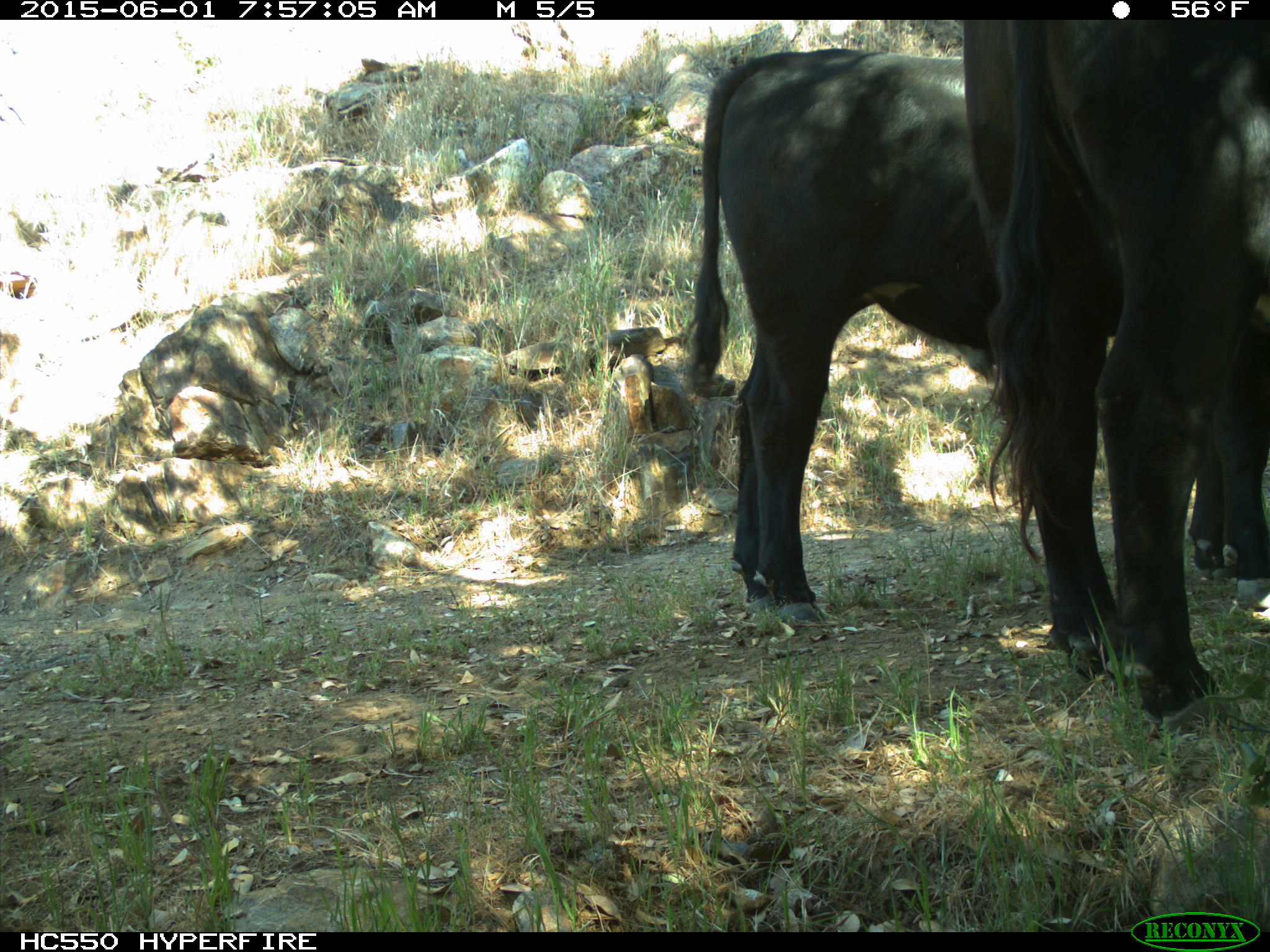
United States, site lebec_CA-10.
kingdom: Animalia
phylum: Chordata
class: Mammalia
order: Artiodactyla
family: Bovidae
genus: Bos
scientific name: Bos taurus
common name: domestic cow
Bos taurus (domestic cow).